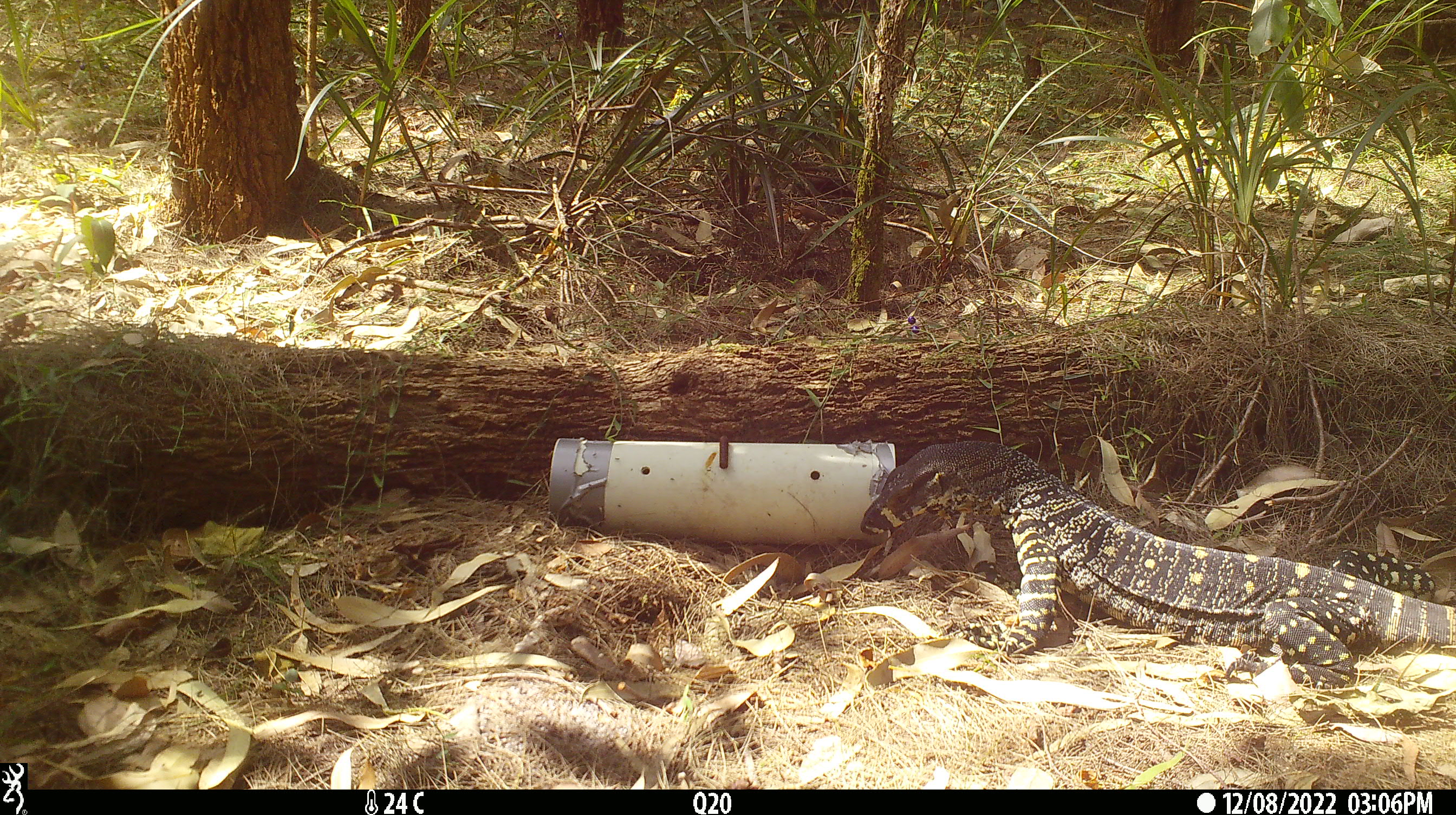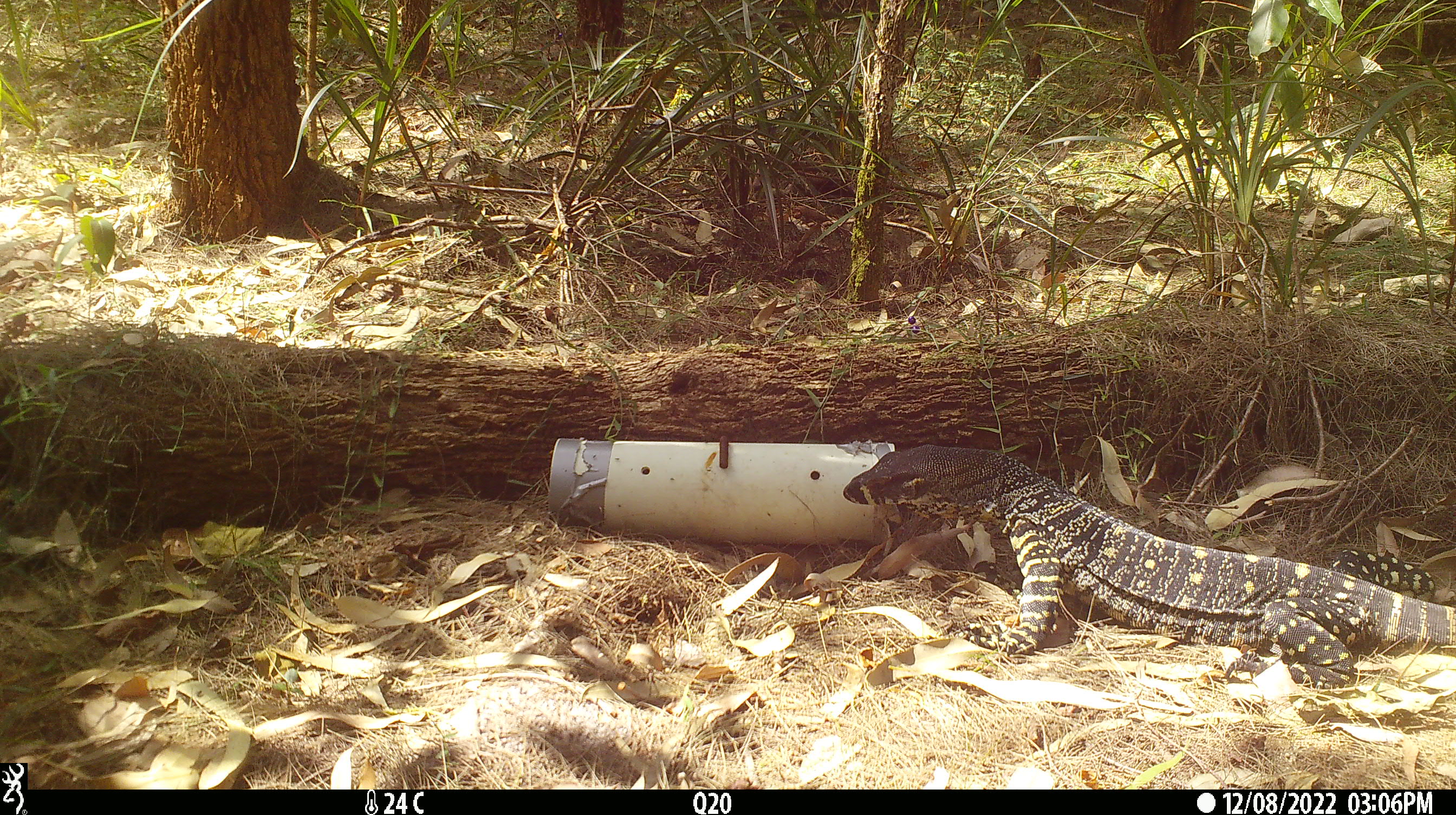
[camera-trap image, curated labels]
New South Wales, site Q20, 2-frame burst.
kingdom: Animalia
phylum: Chordata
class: Reptilia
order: Squamata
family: Varanidae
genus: Varanus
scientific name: Varanus varius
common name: lace monitor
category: goanna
Goanna (lace monitor) (Varanus varius).